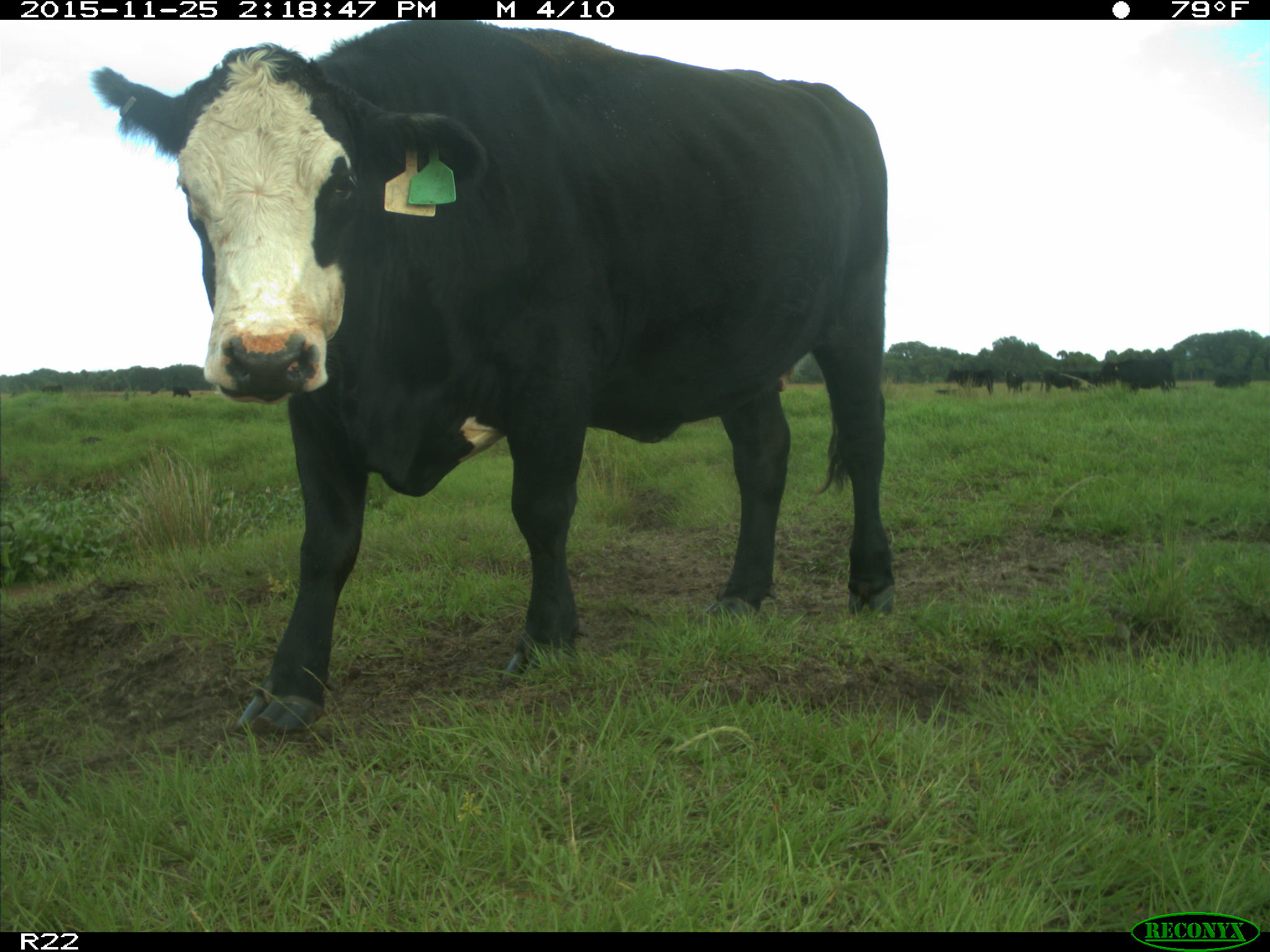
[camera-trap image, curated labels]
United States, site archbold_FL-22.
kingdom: Animalia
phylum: Chordata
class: Mammalia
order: Artiodactyla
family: Bovidae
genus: Bos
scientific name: Bos taurus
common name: domestic cow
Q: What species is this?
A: Bos taurus (domestic cow).